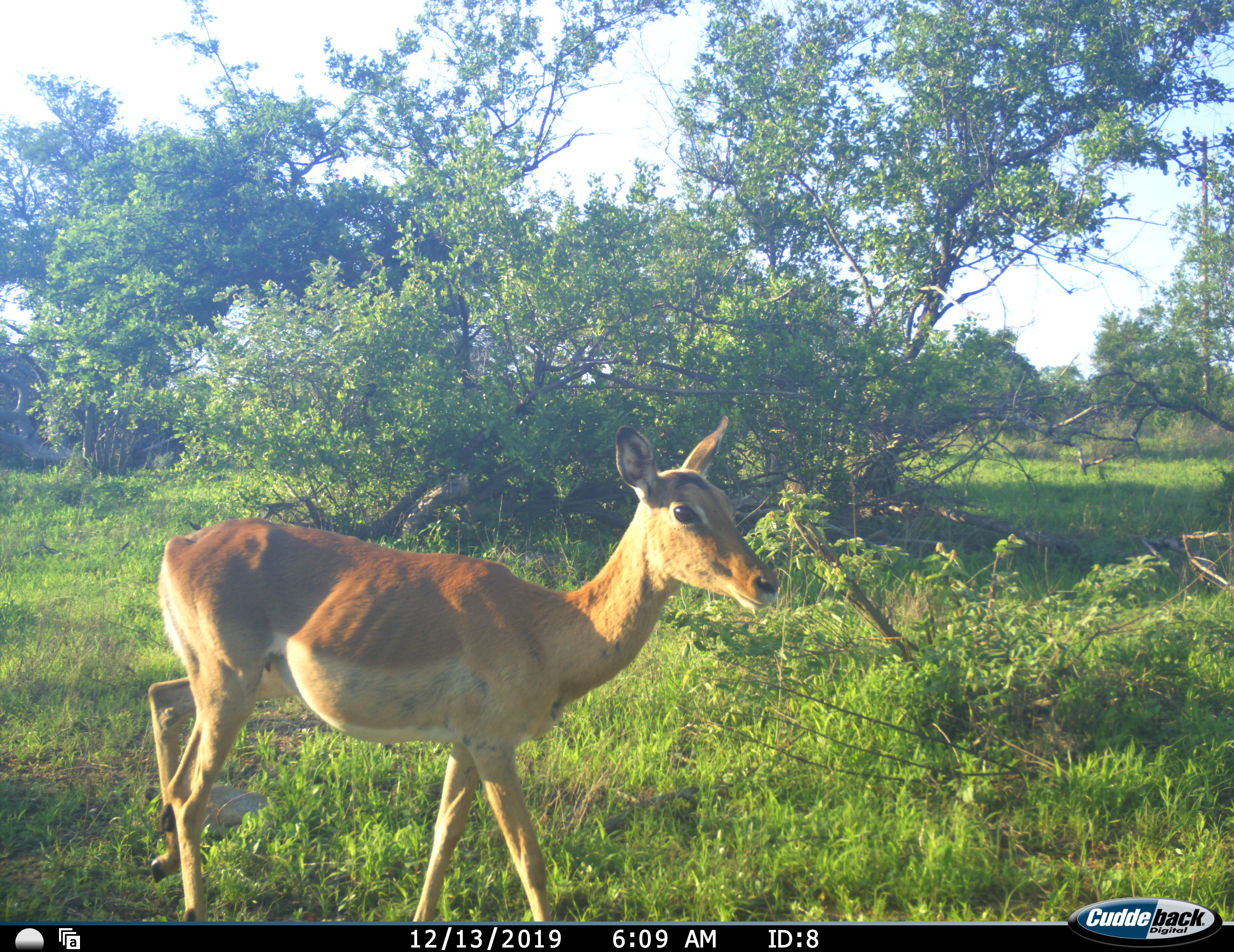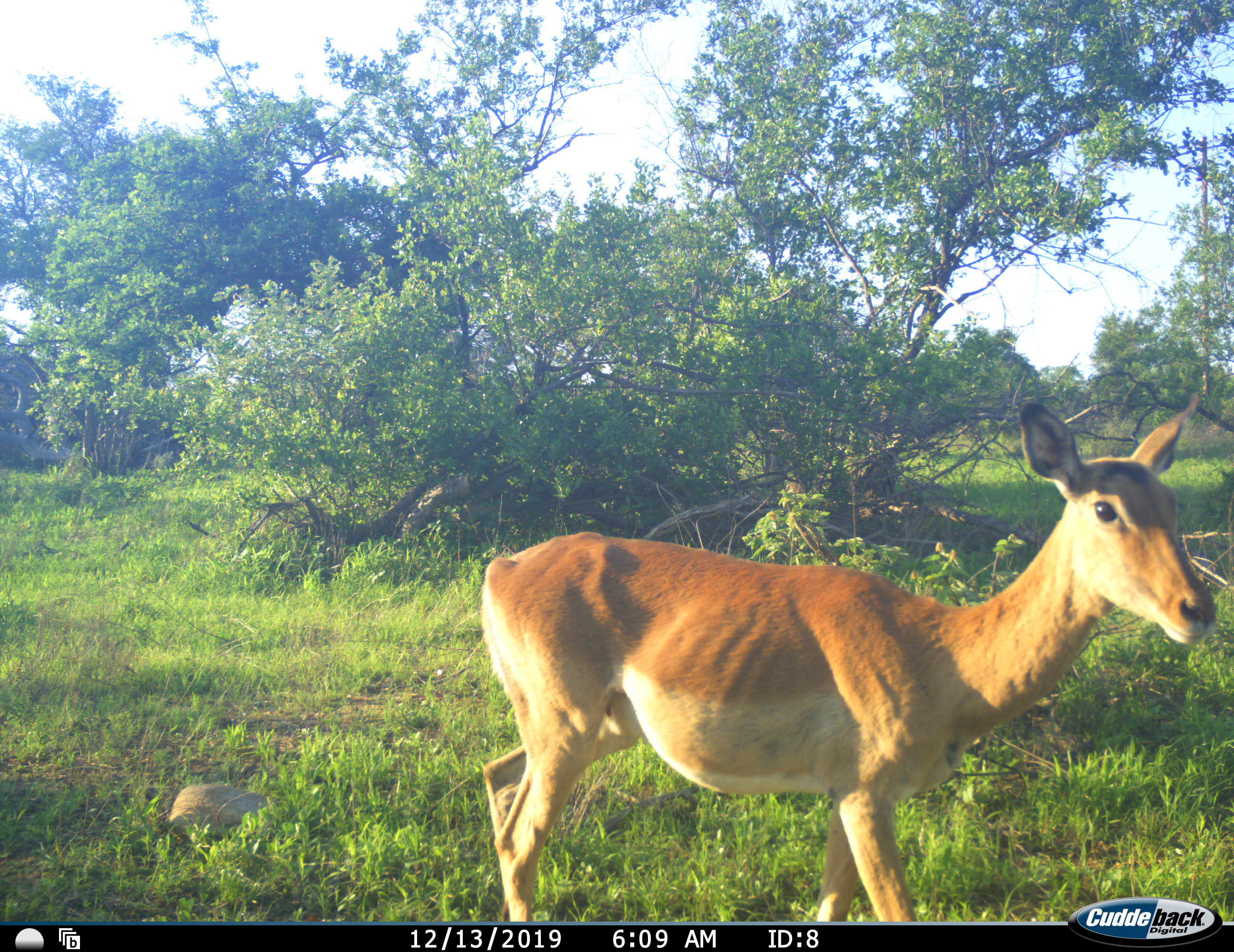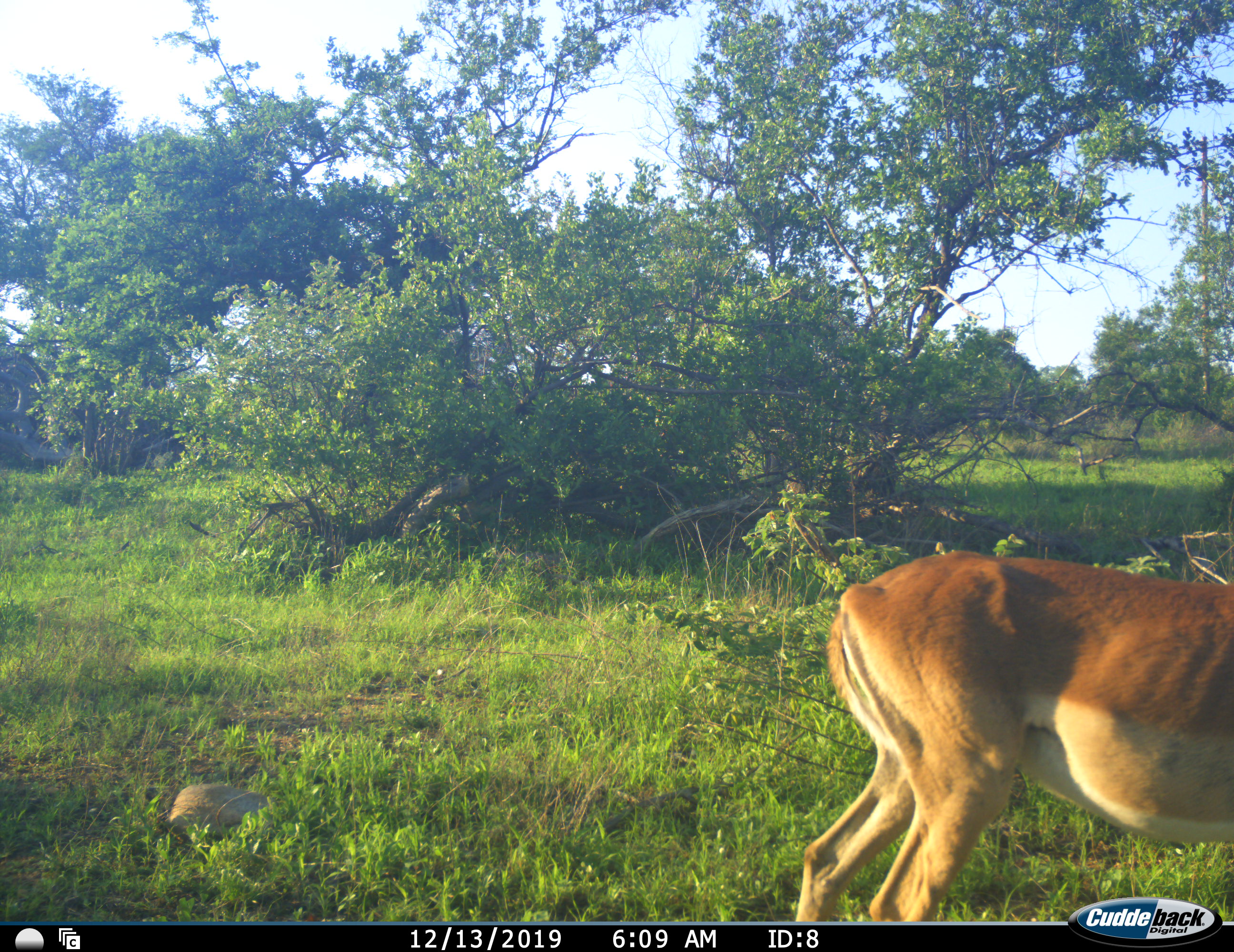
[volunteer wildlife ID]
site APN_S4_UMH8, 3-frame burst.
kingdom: Animalia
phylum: Chordata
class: Mammalia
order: Artiodactyla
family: Bovidae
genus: Aepyceros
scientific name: Aepyceros melampus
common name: impala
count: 1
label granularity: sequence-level